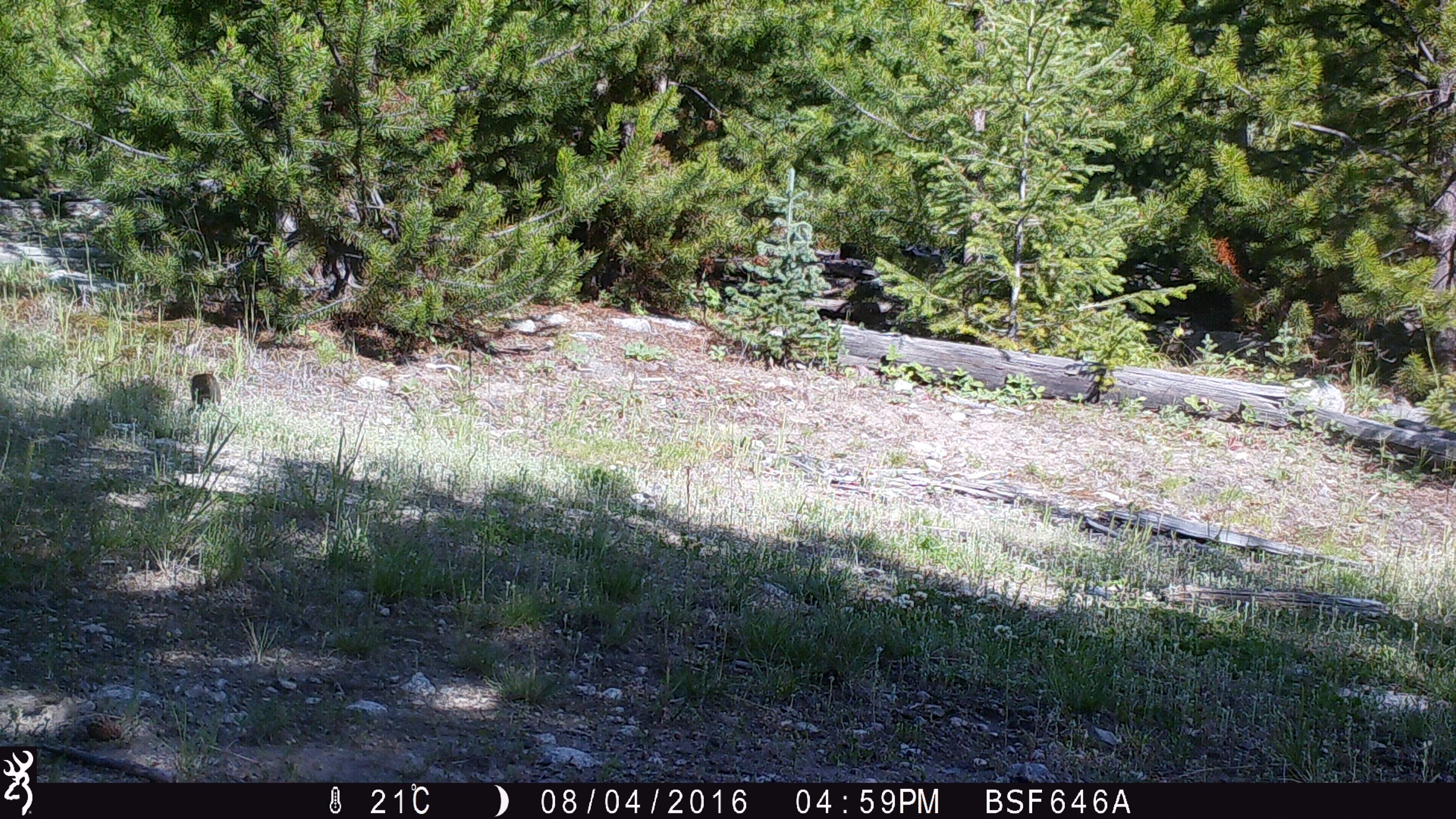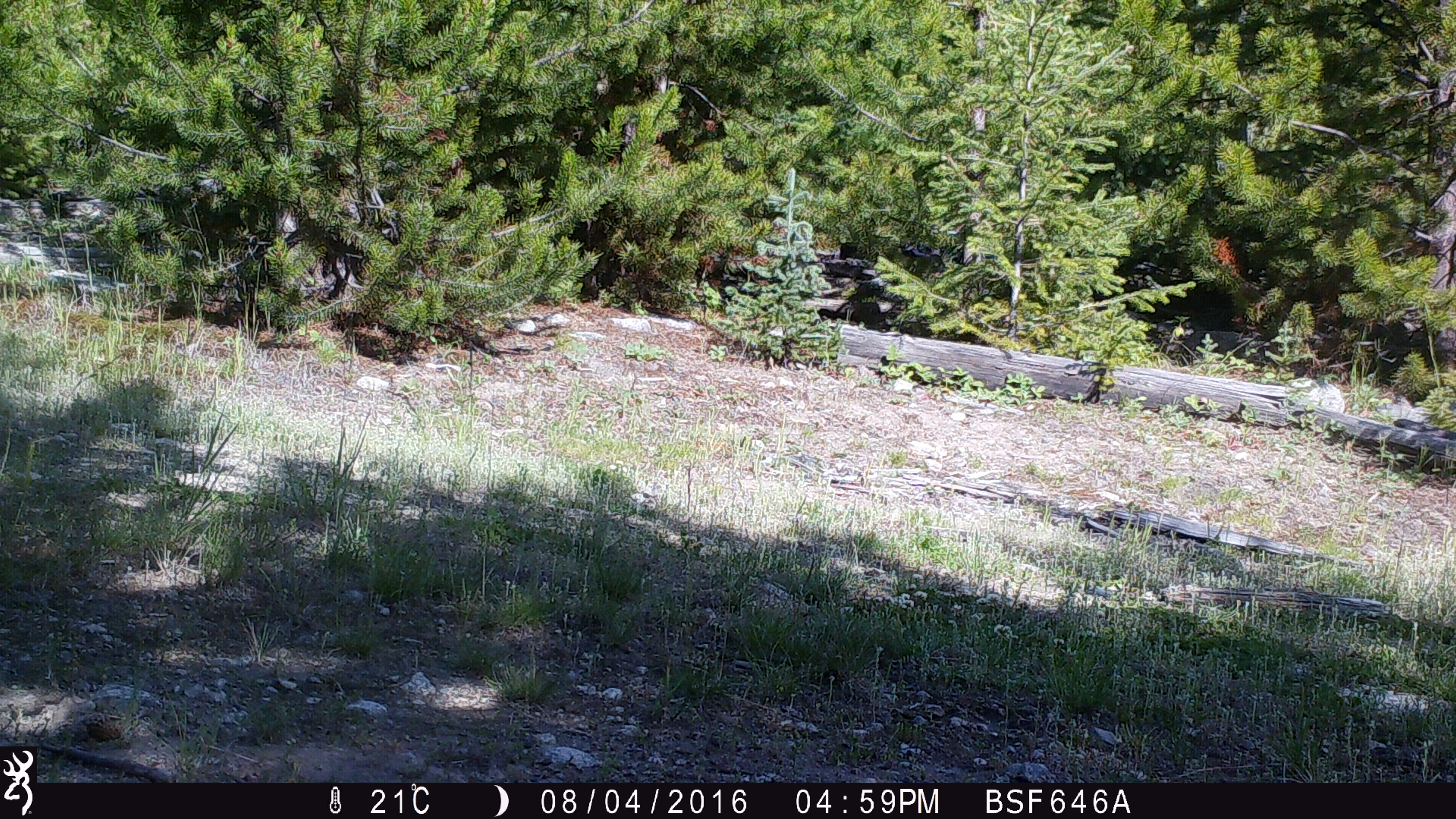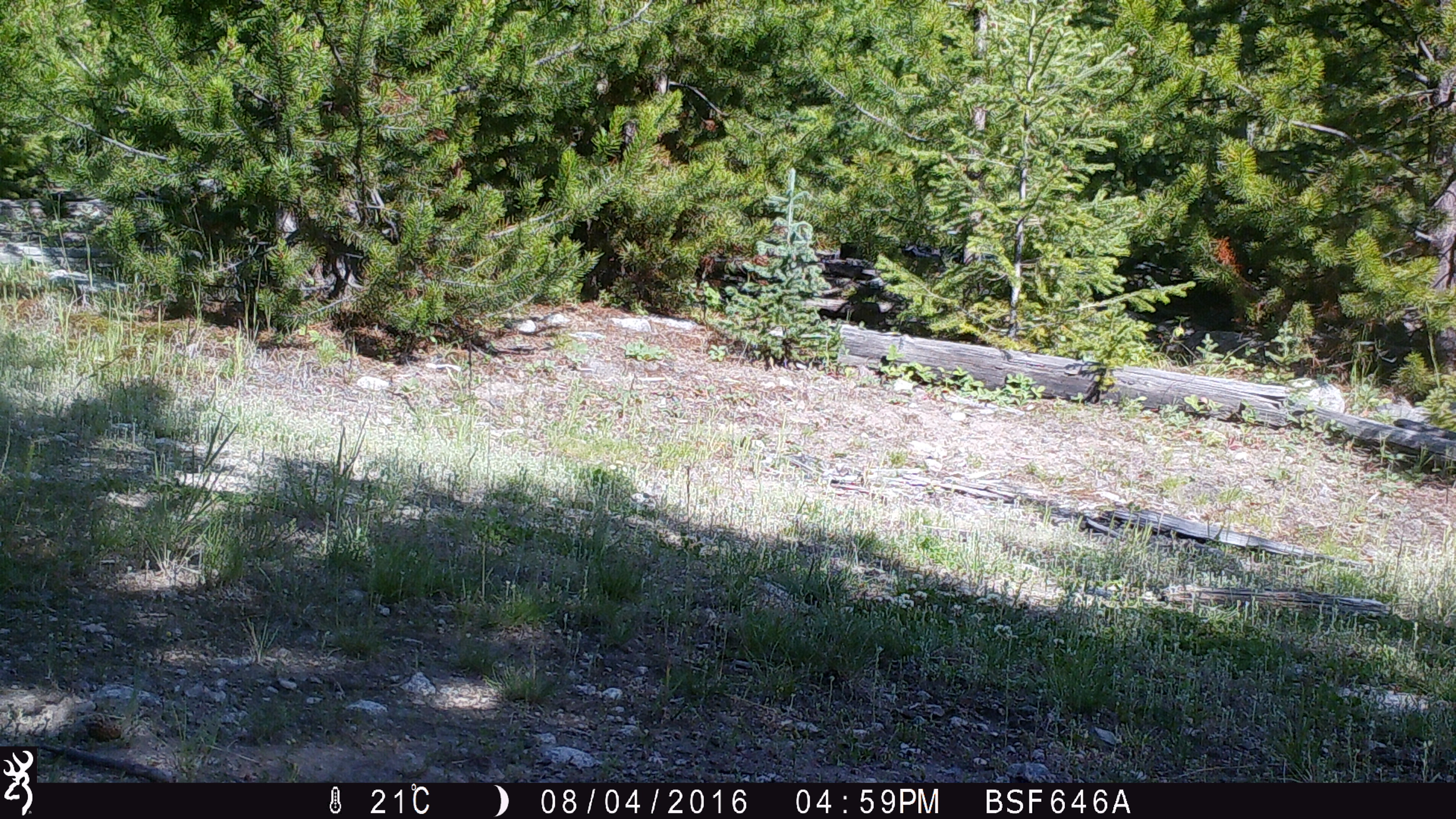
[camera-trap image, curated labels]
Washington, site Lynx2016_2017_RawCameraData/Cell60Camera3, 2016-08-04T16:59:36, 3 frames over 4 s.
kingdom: Animalia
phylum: Chordata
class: Mammalia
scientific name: Mammalia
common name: small mammal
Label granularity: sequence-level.